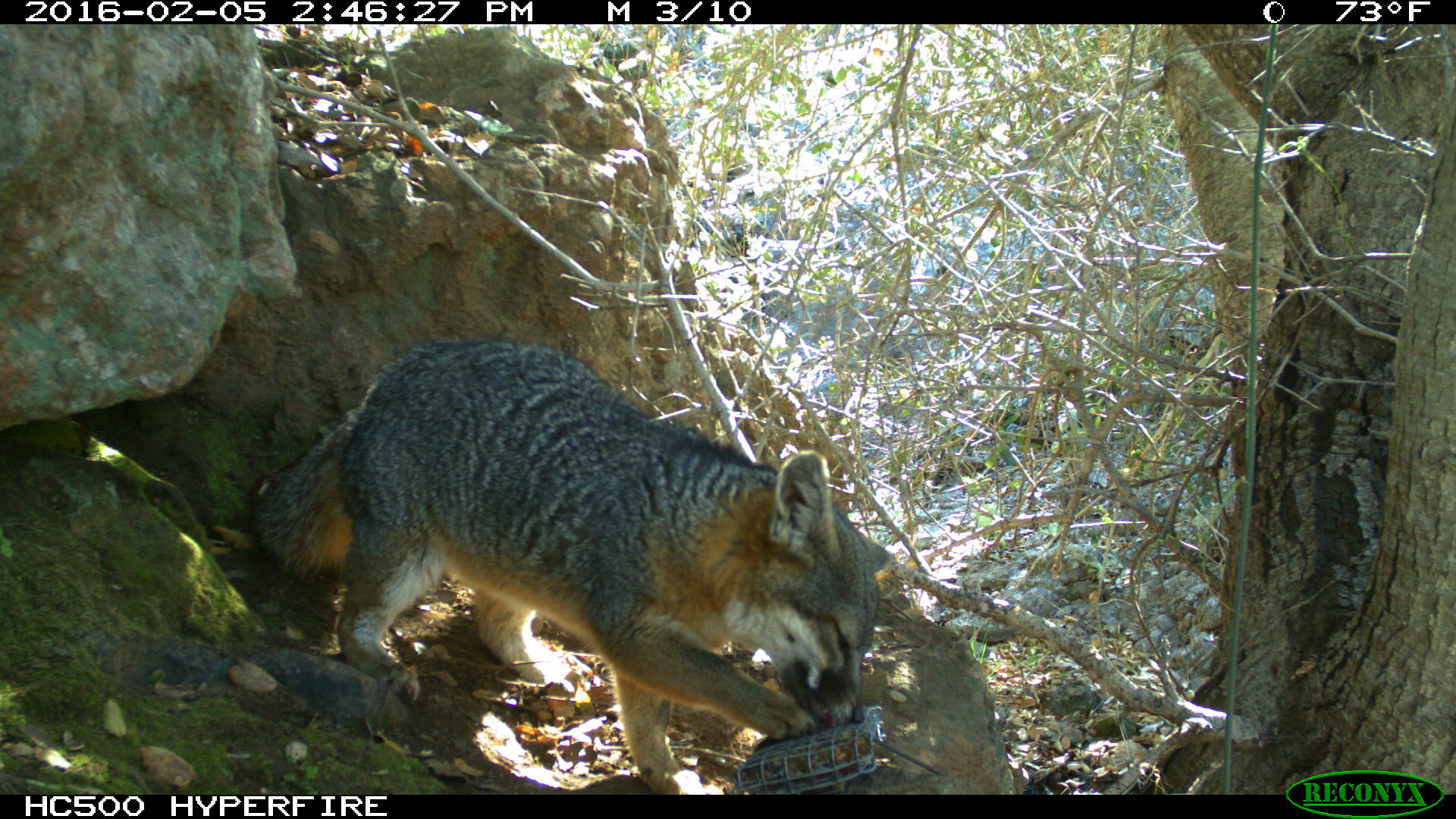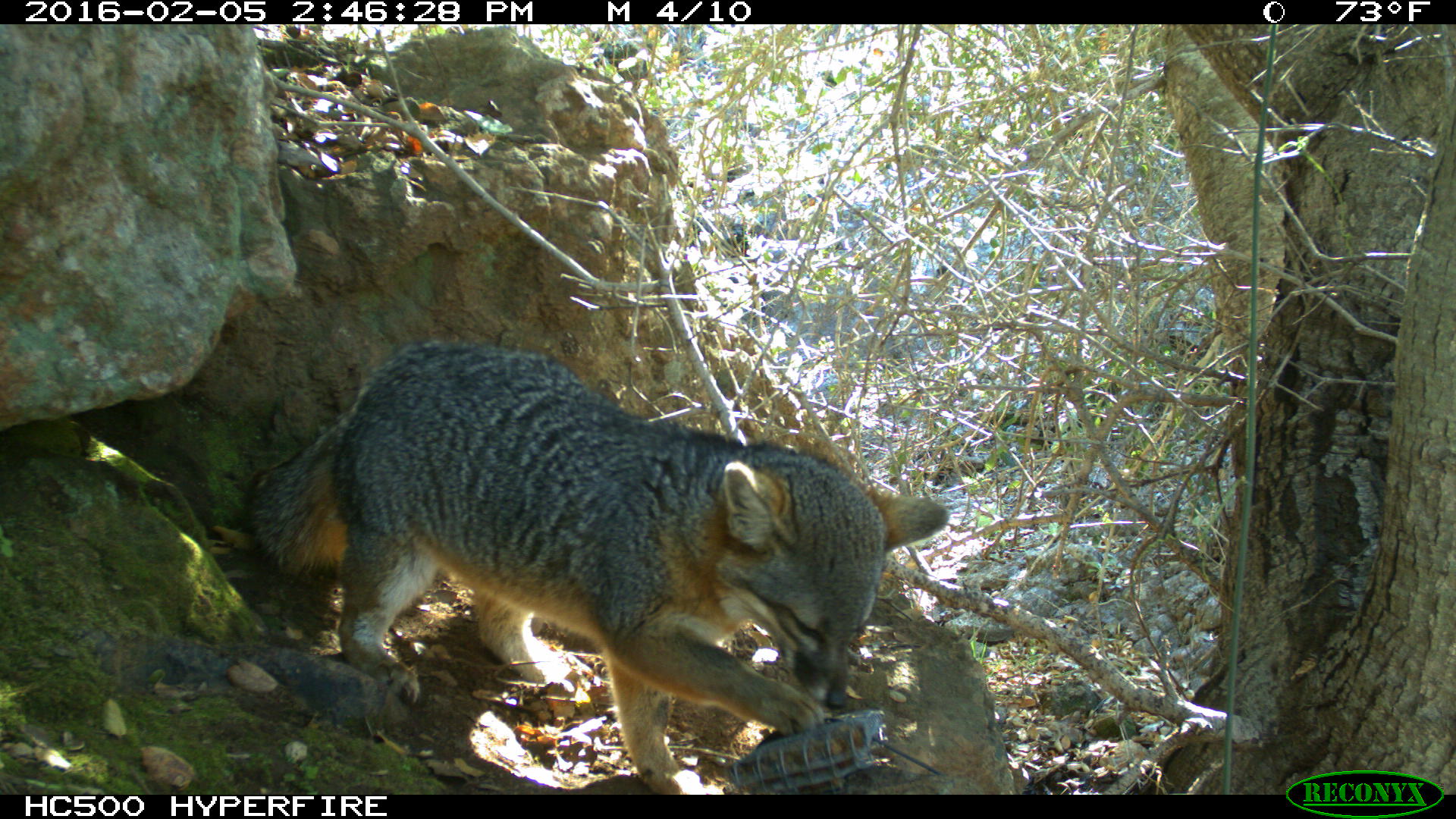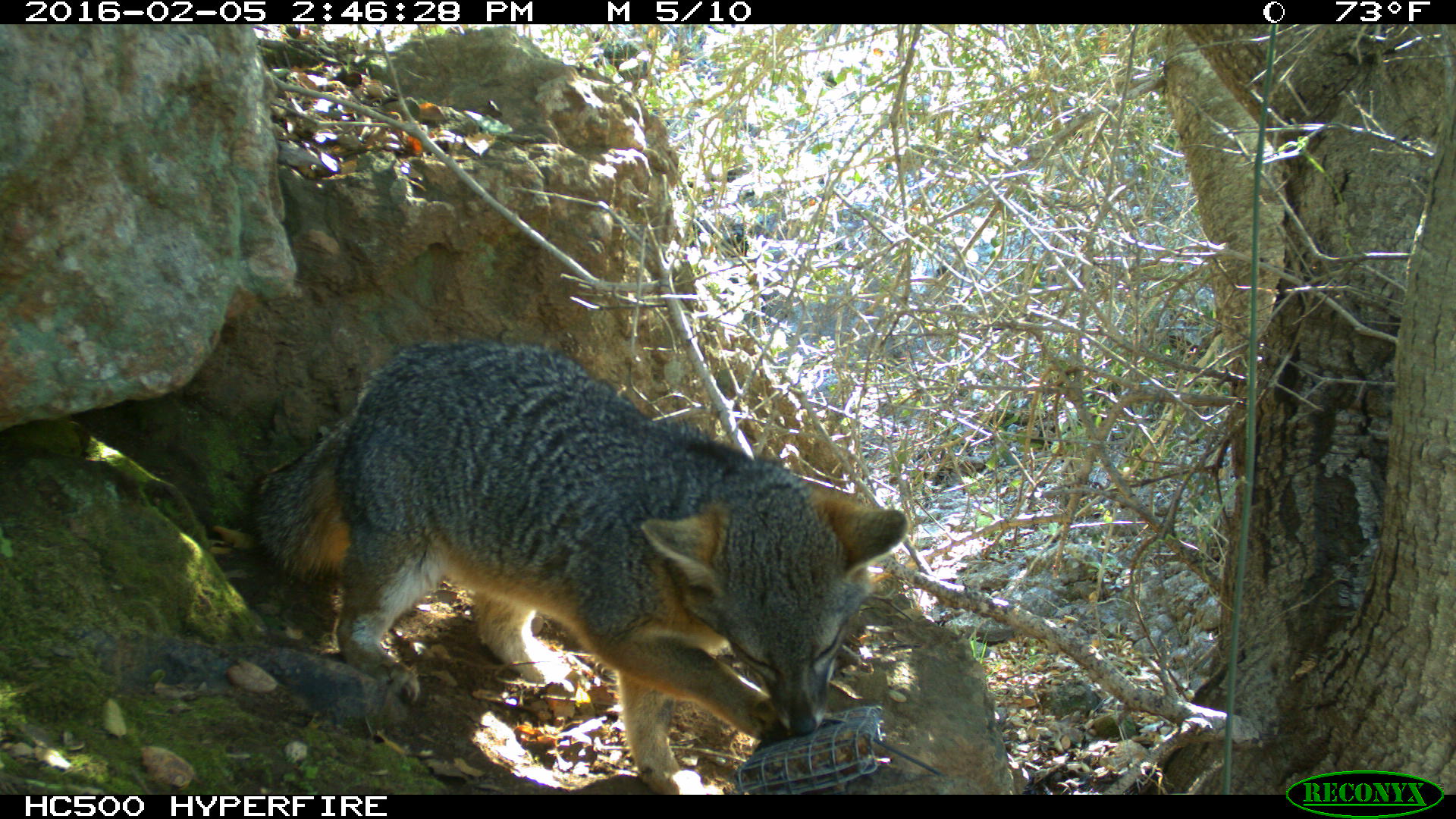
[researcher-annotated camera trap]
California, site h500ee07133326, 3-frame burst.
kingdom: Animalia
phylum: Chordata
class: Mammalia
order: Carnivora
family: Canidae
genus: Urocyon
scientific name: Urocyon littoralis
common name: island fox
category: fox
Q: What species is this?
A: Fox (island fox) (Urocyon littoralis).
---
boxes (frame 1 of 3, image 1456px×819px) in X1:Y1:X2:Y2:
fox: 246:333:895:794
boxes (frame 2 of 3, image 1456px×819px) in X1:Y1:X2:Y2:
fox: 249:338:949:794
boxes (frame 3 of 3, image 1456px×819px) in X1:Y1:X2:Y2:
fox: 246:340:913:794